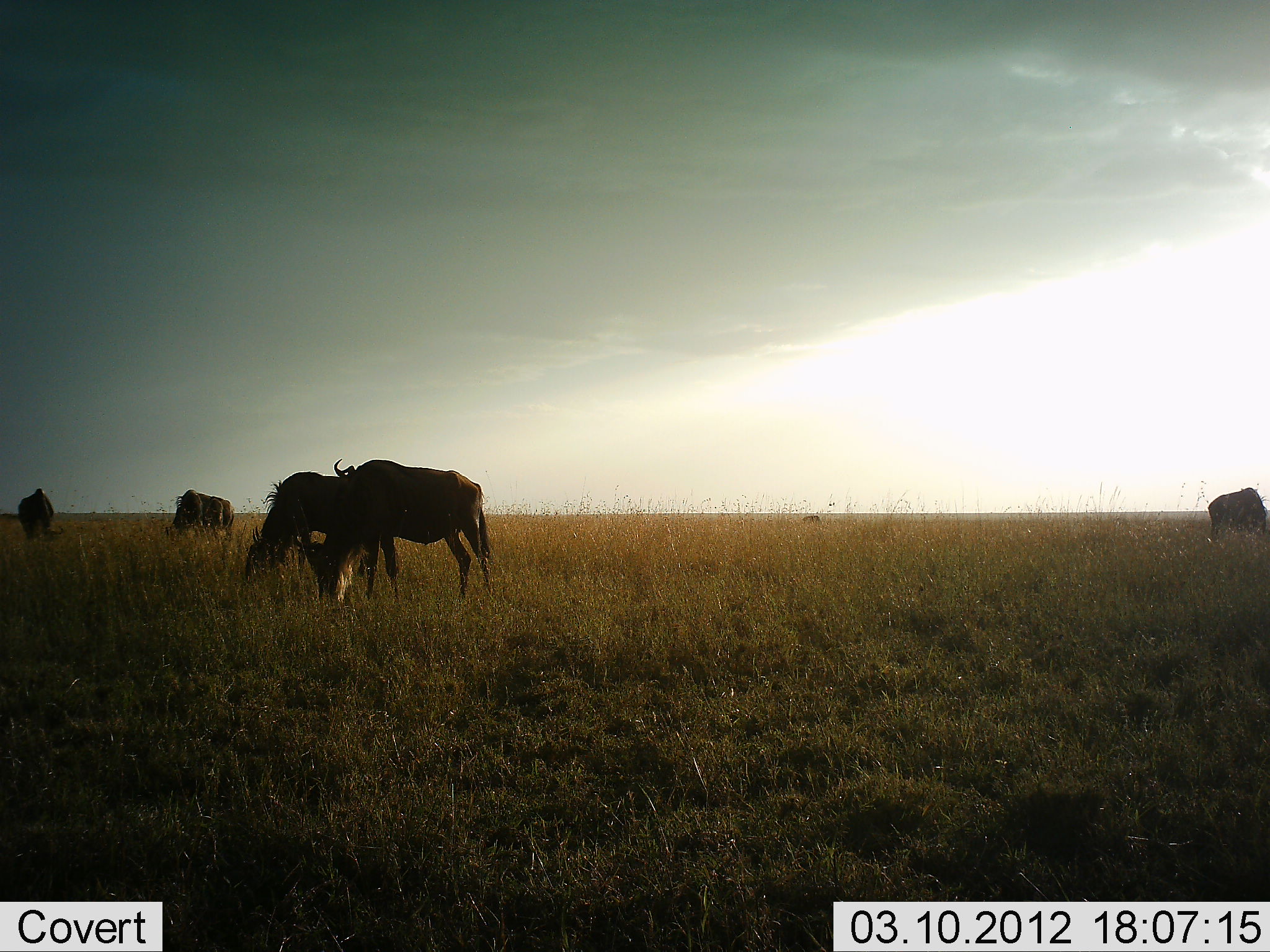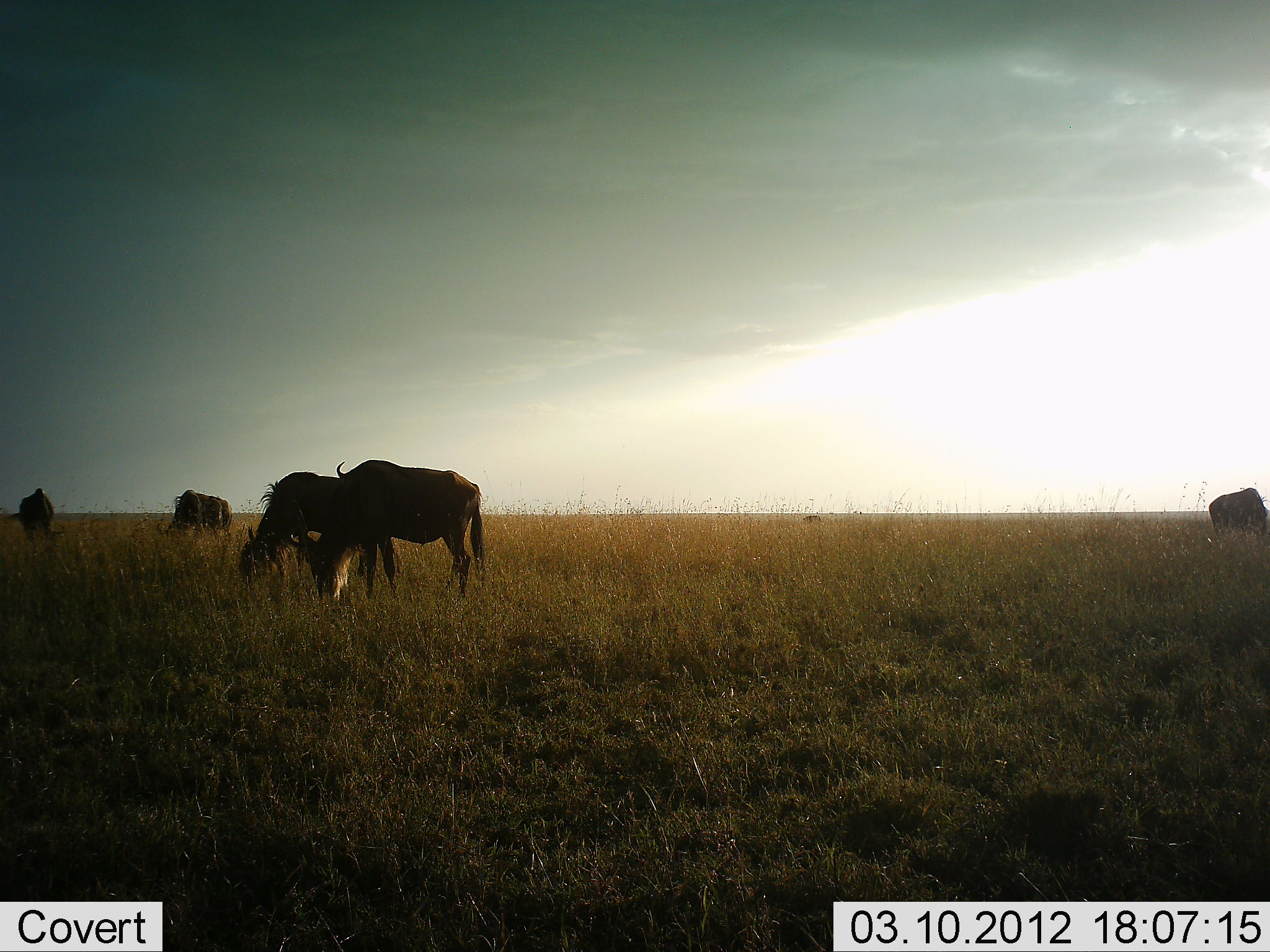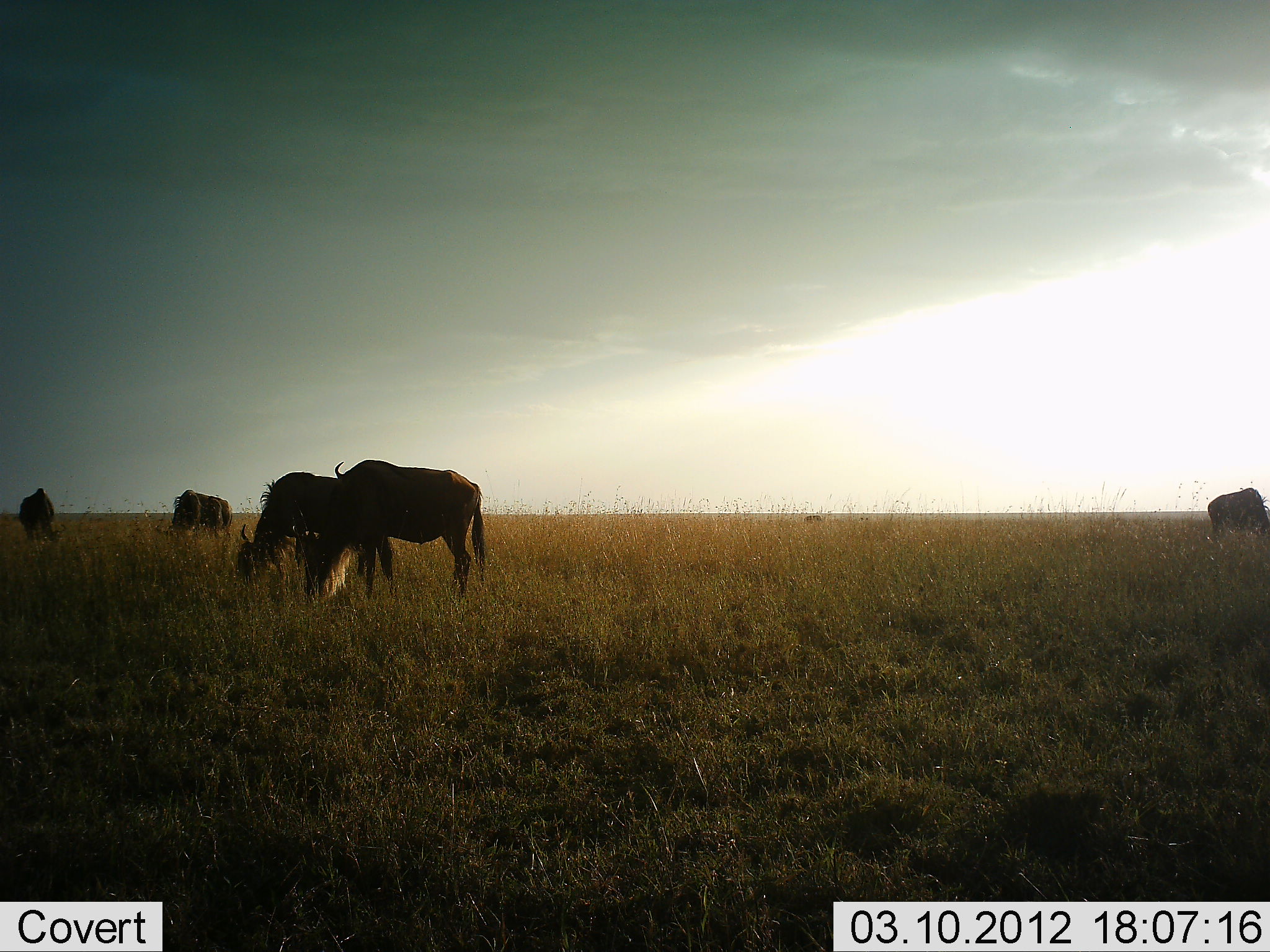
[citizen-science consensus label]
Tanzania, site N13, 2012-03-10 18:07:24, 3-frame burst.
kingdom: Animalia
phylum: Chordata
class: Mammalia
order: Artiodactyla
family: Bovidae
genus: Connochaetes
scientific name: Connochaetes taurinus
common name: blue wildebeest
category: wildebeest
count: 5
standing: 33%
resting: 0%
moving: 0%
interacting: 4%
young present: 0%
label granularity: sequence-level